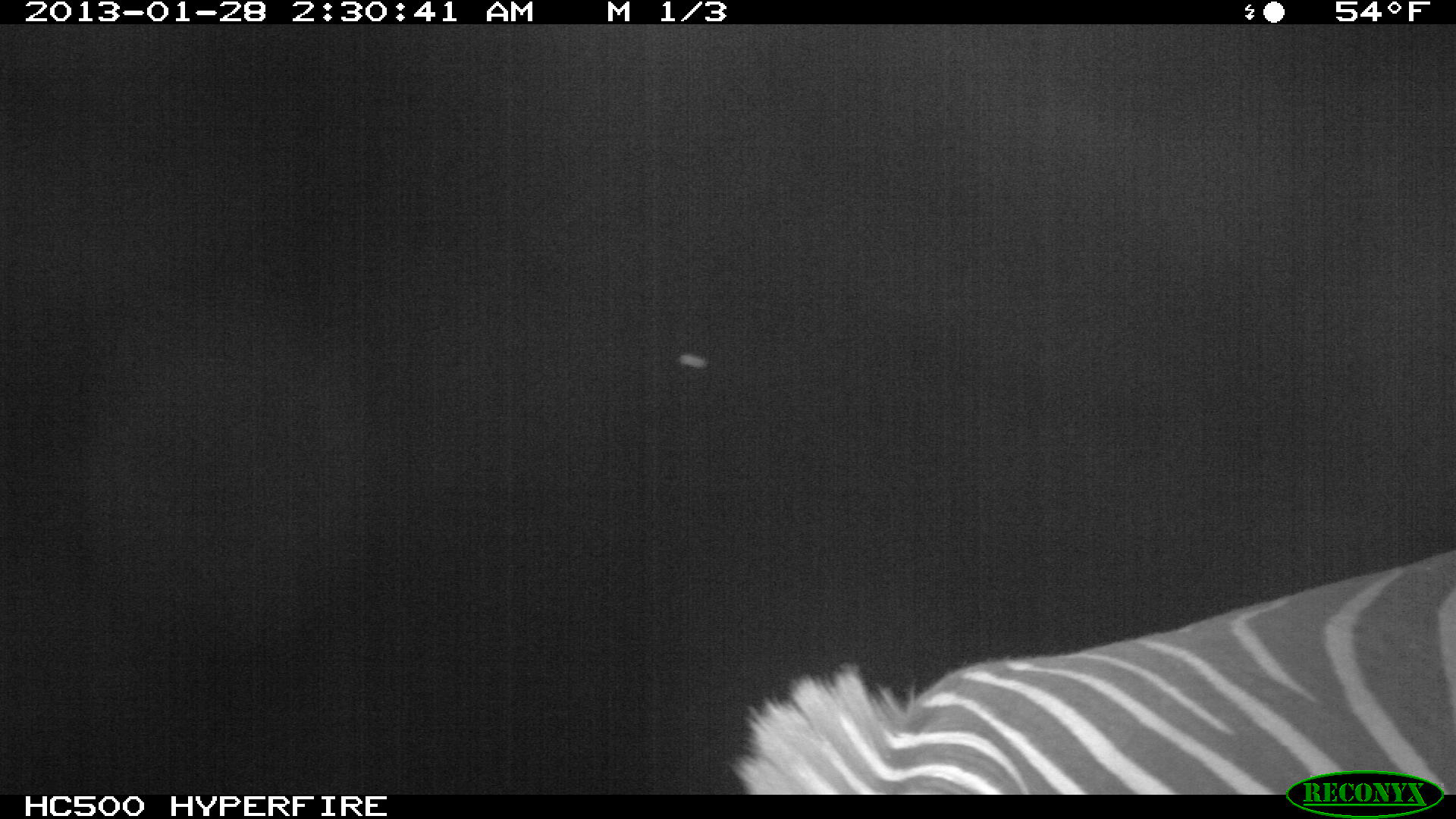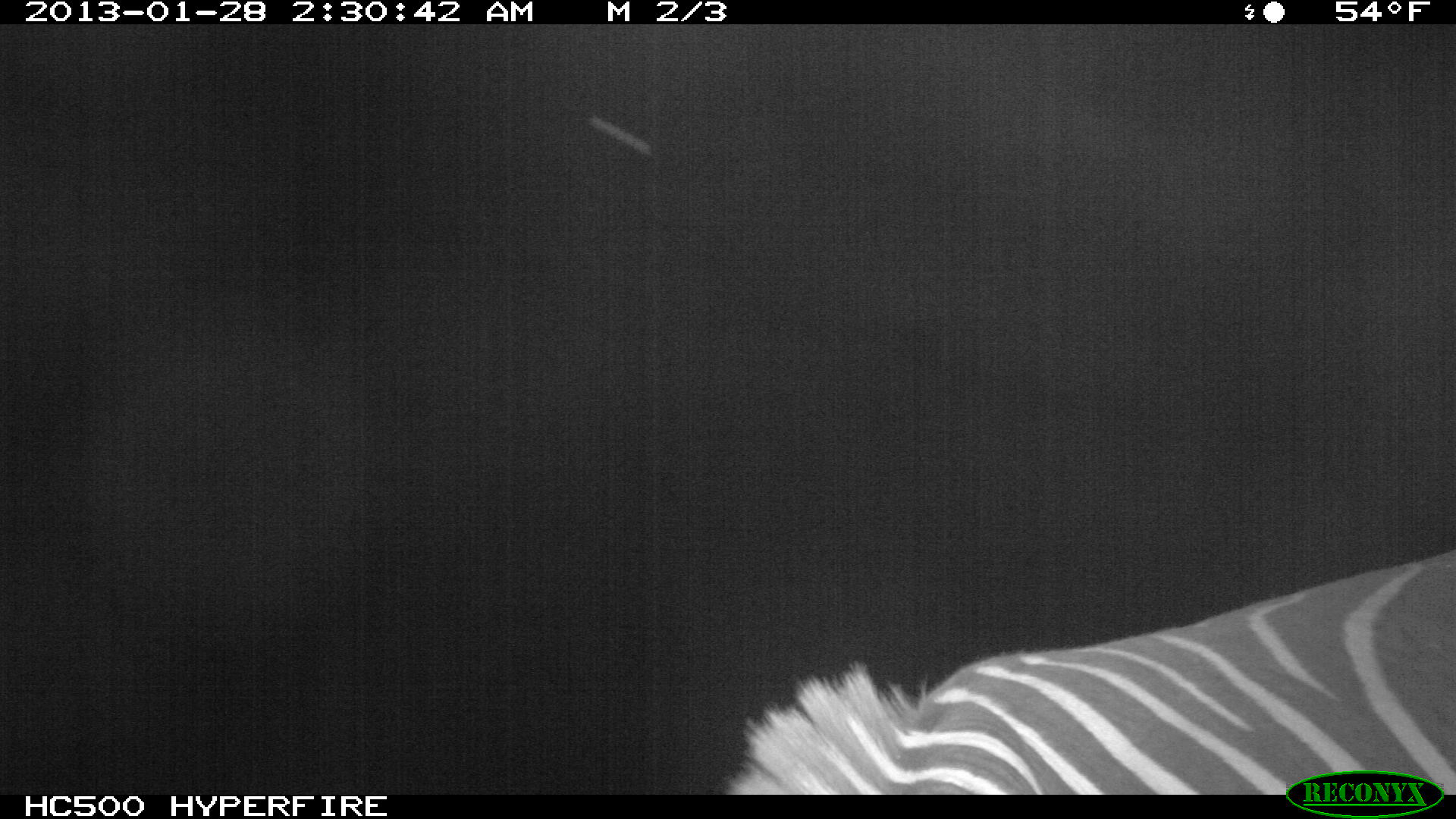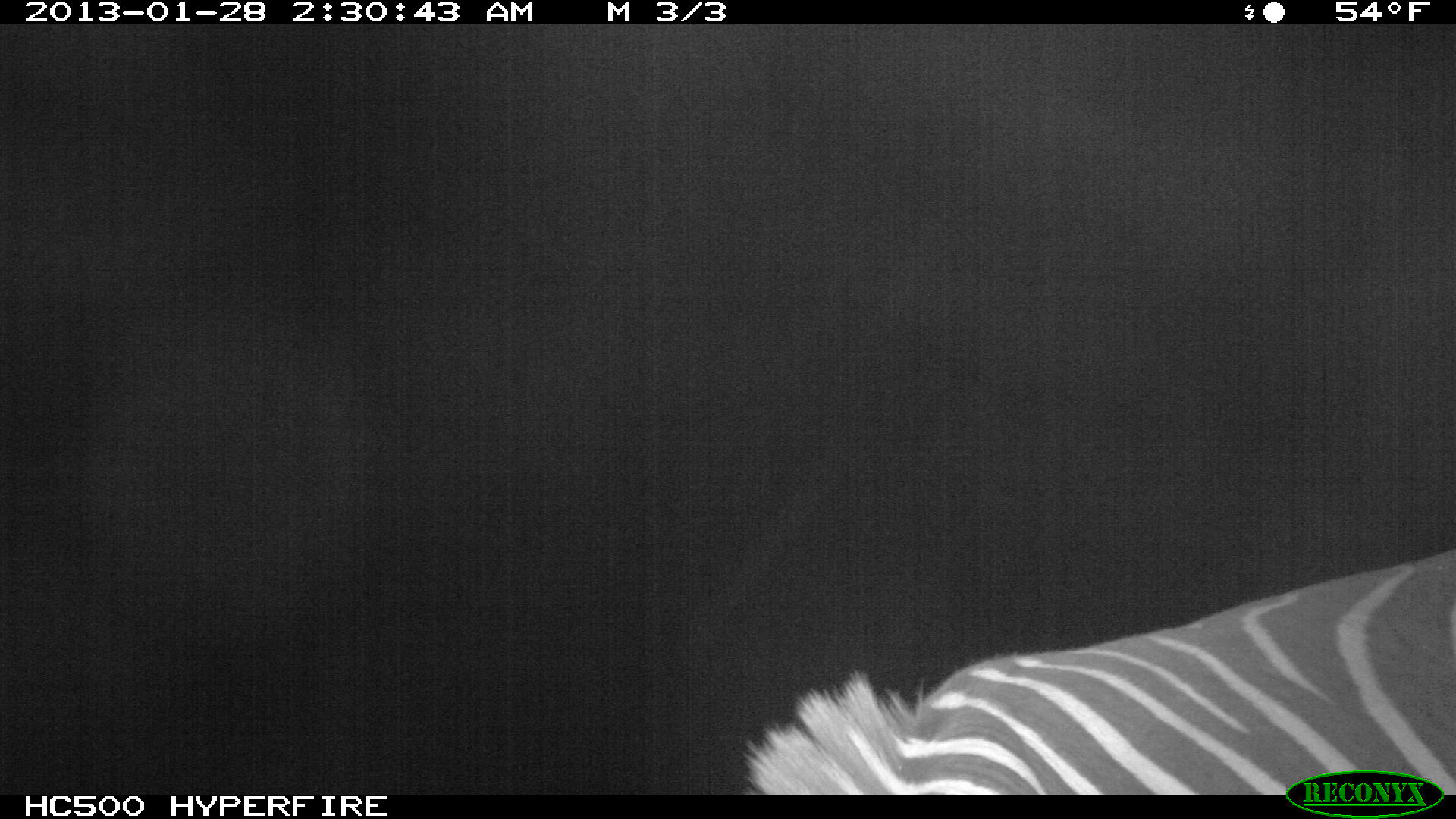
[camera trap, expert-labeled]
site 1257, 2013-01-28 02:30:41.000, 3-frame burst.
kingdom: Animalia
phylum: Chordata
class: Mammalia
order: Perissodactyla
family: Equidae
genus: Equus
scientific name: Equus quagga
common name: plains zebra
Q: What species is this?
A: Equus quagga (plains zebra).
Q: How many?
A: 1.